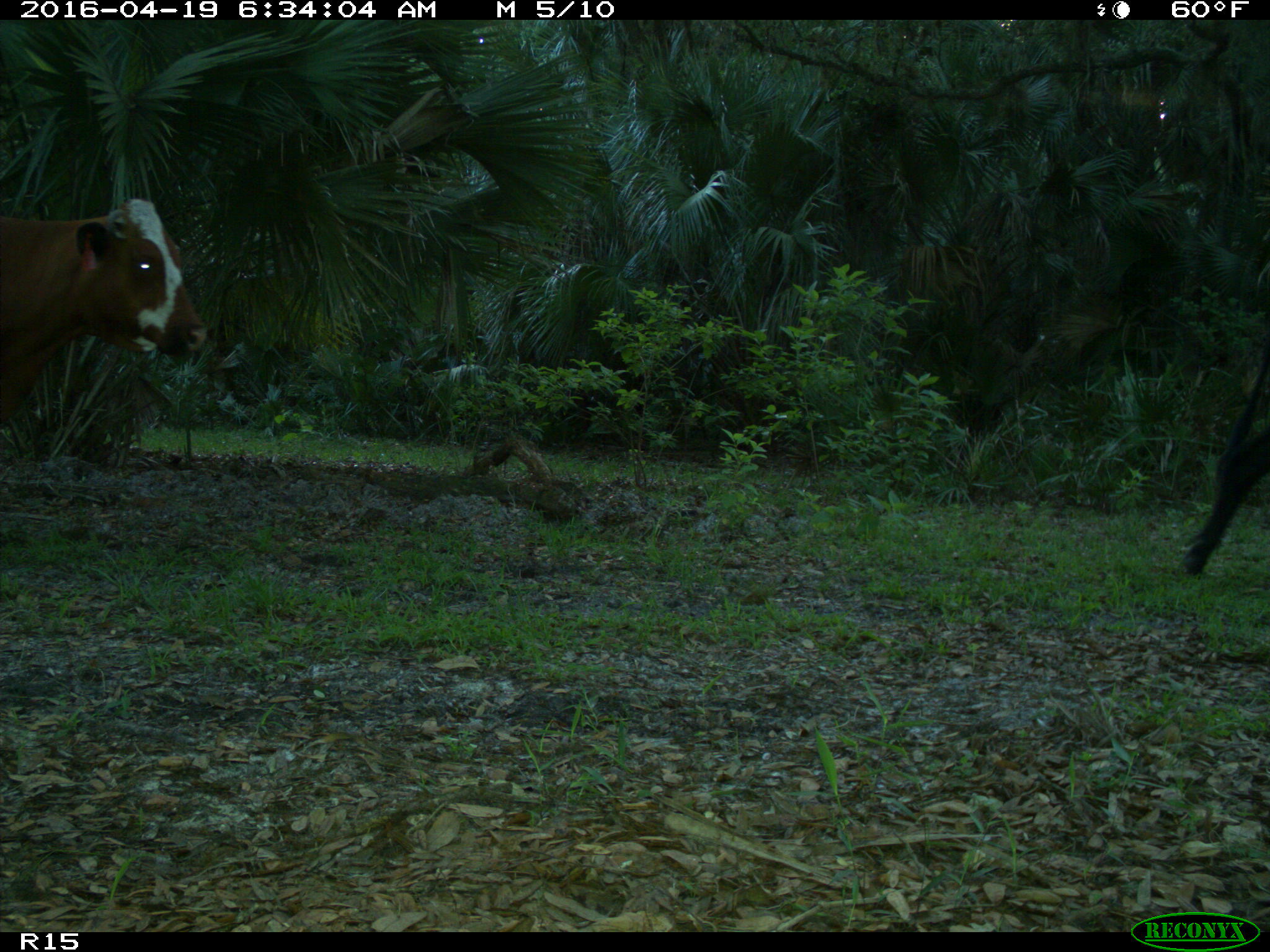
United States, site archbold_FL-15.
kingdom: Animalia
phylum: Chordata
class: Mammalia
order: Artiodactyla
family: Bovidae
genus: Bos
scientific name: Bos taurus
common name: domestic cow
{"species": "Bos taurus (domestic cow)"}